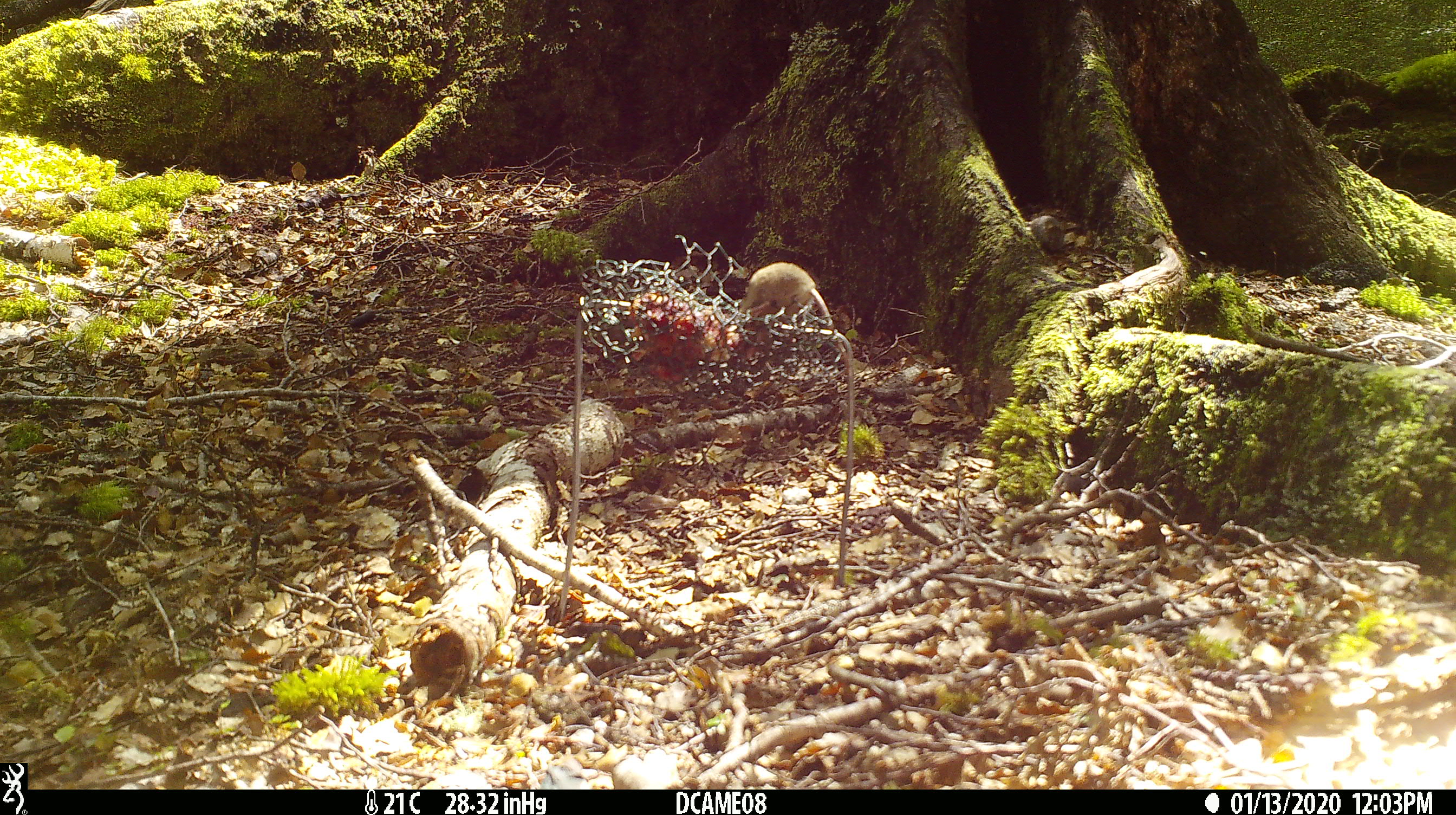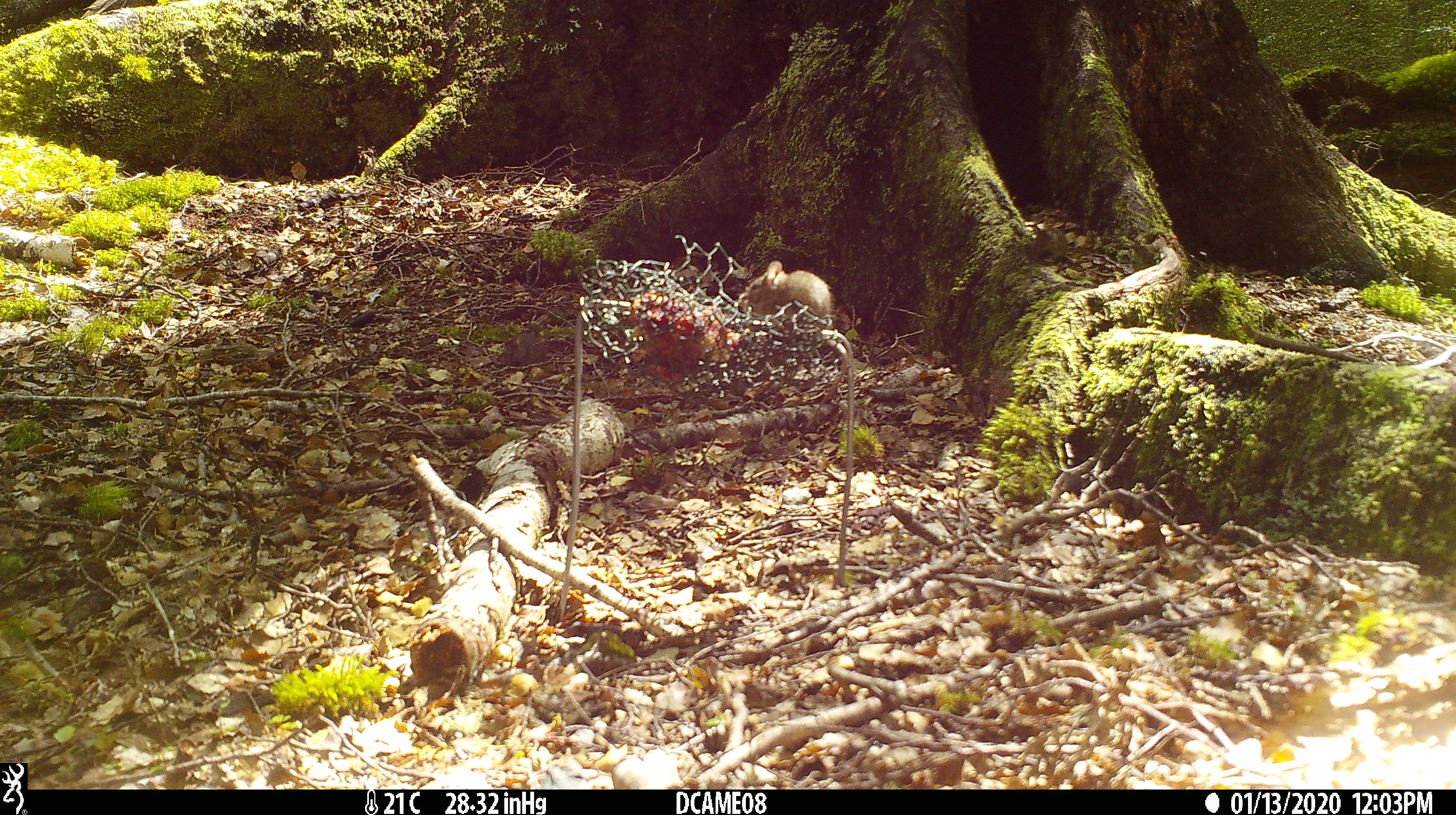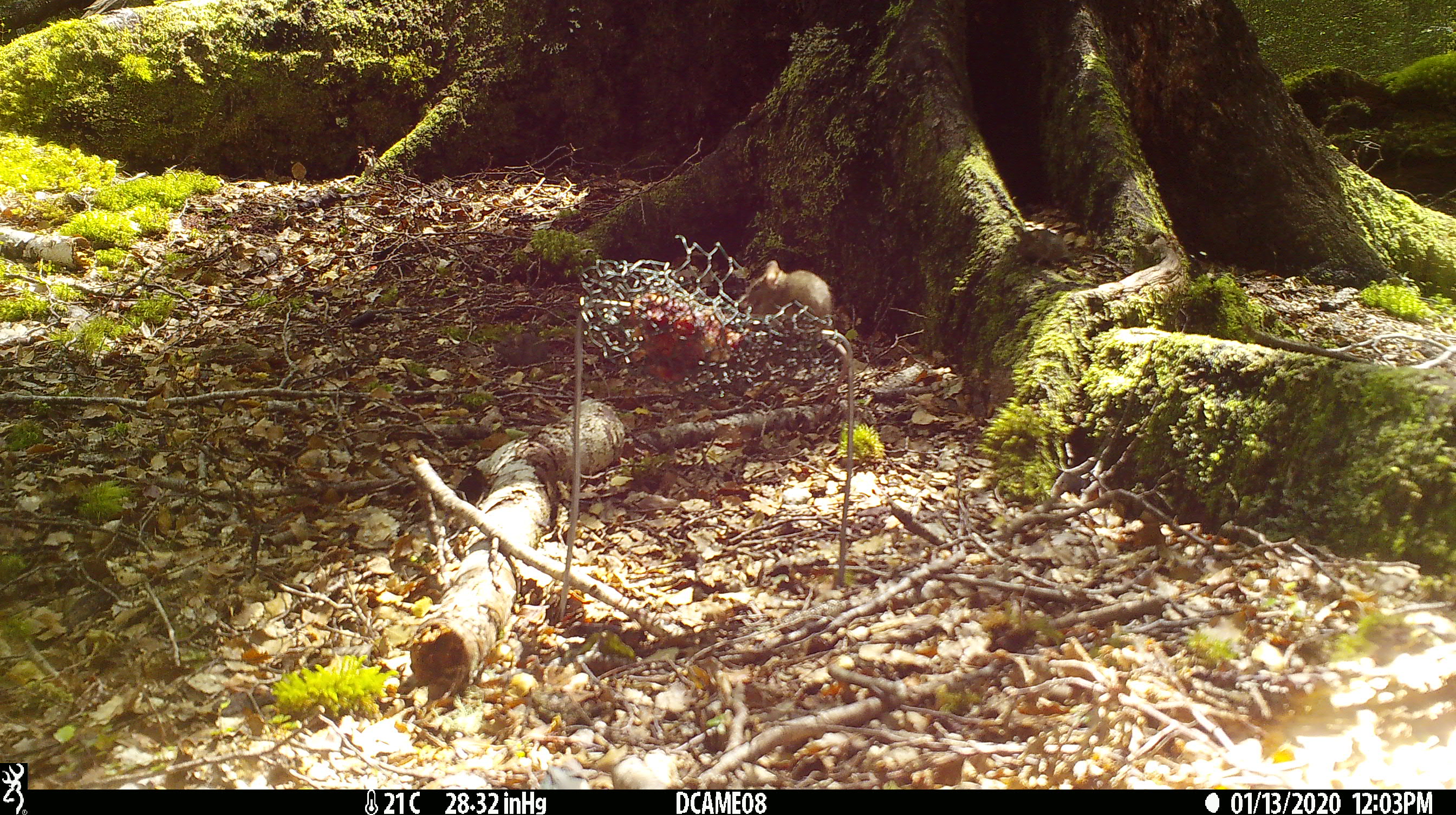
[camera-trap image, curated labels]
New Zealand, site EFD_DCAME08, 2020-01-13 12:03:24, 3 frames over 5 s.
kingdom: Animalia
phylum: Chordata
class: Mammalia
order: Rodentia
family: Muridae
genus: Mus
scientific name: Mus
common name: mouse